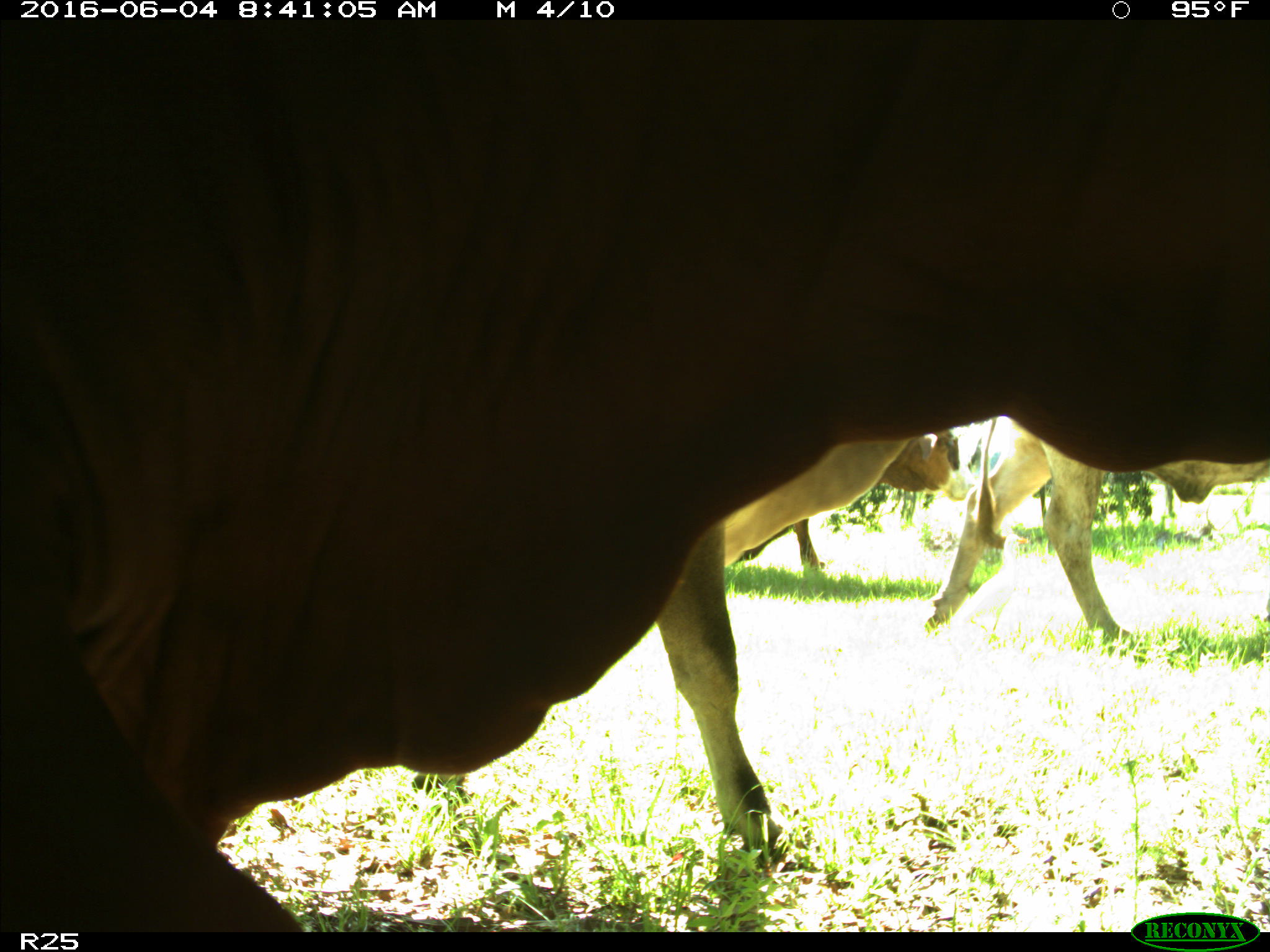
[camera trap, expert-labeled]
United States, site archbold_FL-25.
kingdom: Animalia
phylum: Chordata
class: Mammalia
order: Artiodactyla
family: Bovidae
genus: Bos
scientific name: Bos taurus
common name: domestic cow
Bos taurus (domestic cow).